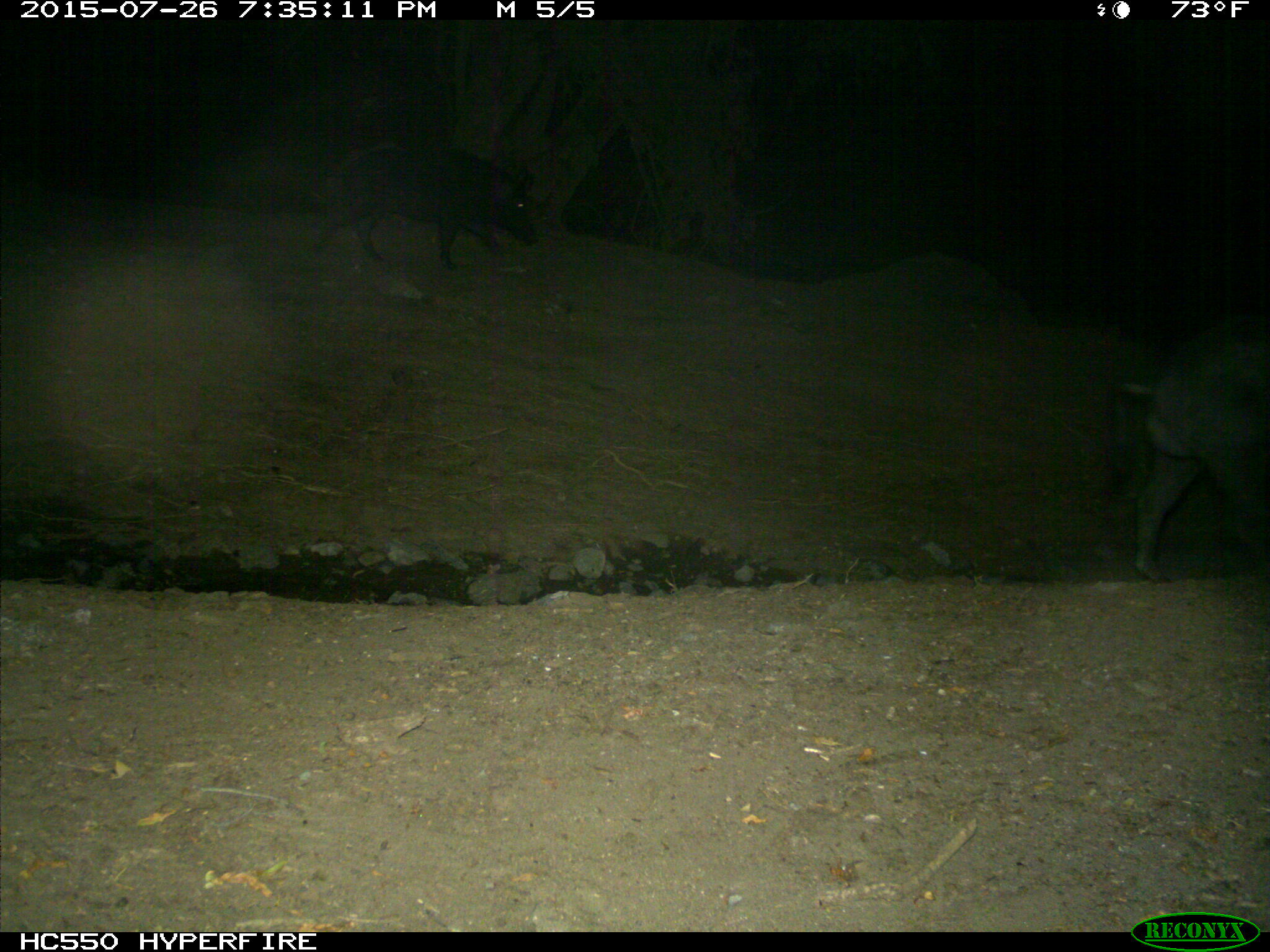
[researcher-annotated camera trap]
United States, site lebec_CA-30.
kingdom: Animalia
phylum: Chordata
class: Mammalia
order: Artiodactyla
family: Suidae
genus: Sus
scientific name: Sus scrofa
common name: wild boar